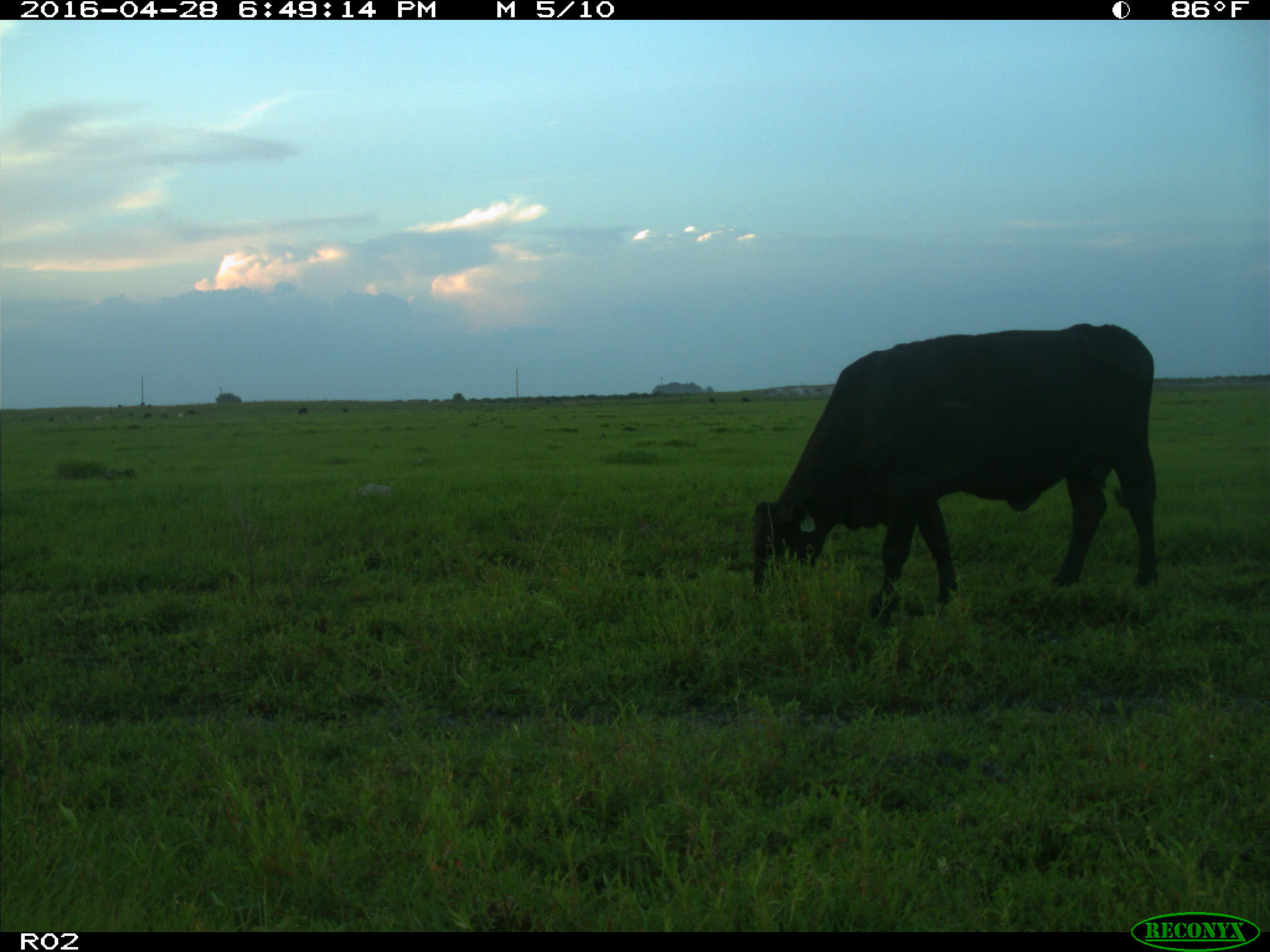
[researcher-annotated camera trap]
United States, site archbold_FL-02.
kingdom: Animalia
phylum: Chordata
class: Mammalia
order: Artiodactyla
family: Bovidae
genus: Bos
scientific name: Bos taurus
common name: domestic cow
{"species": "Bos taurus (domestic cow)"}